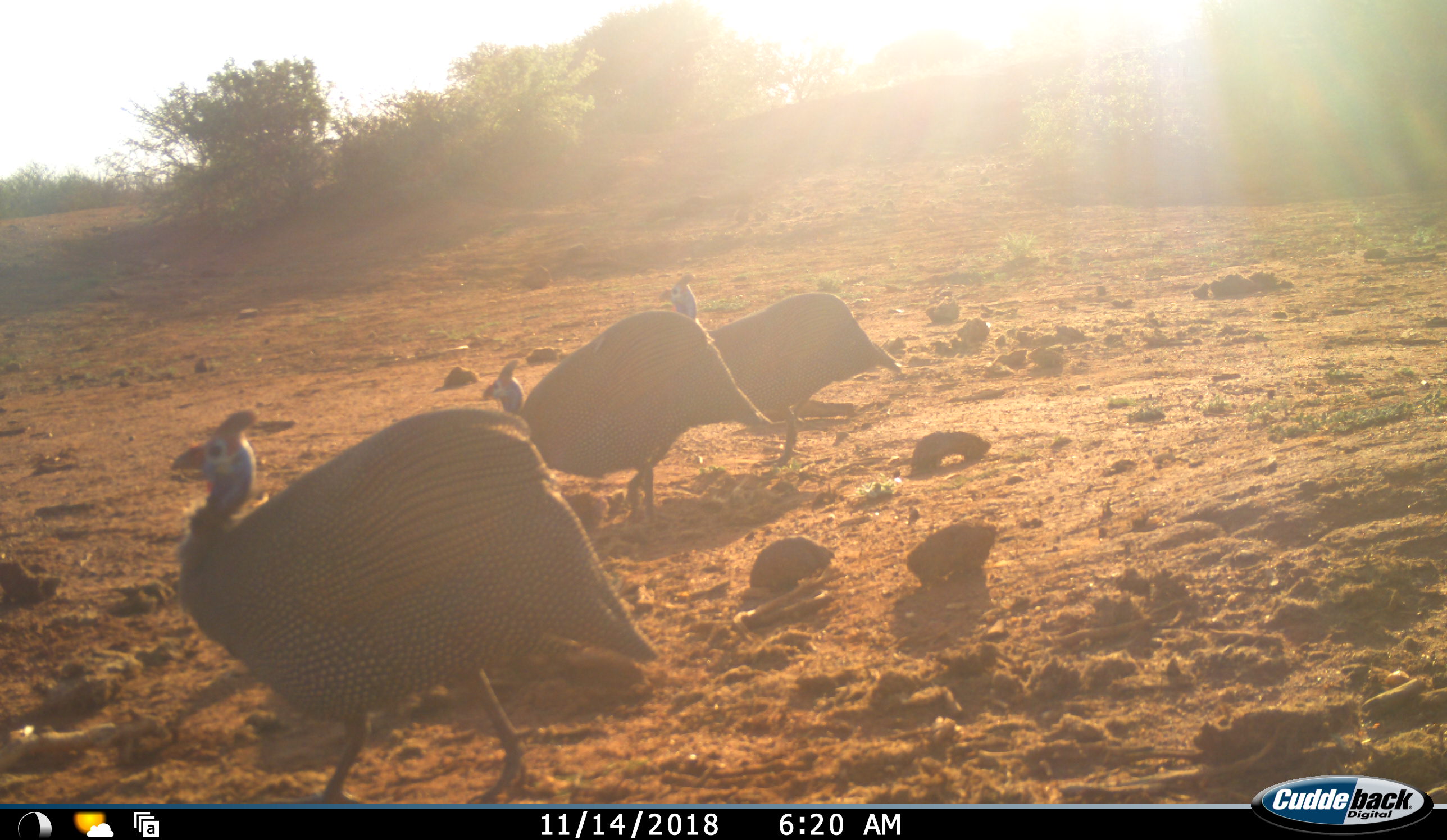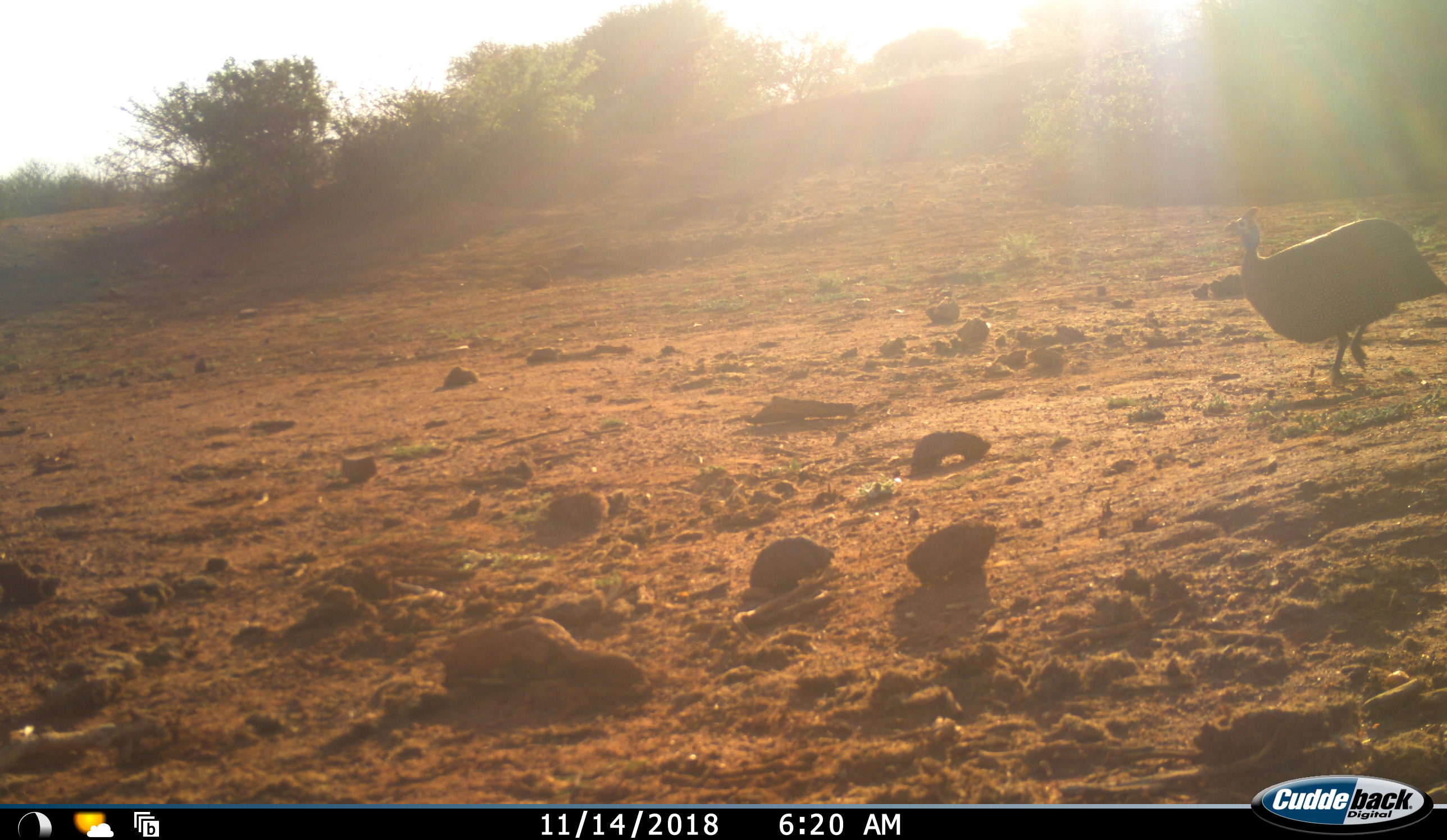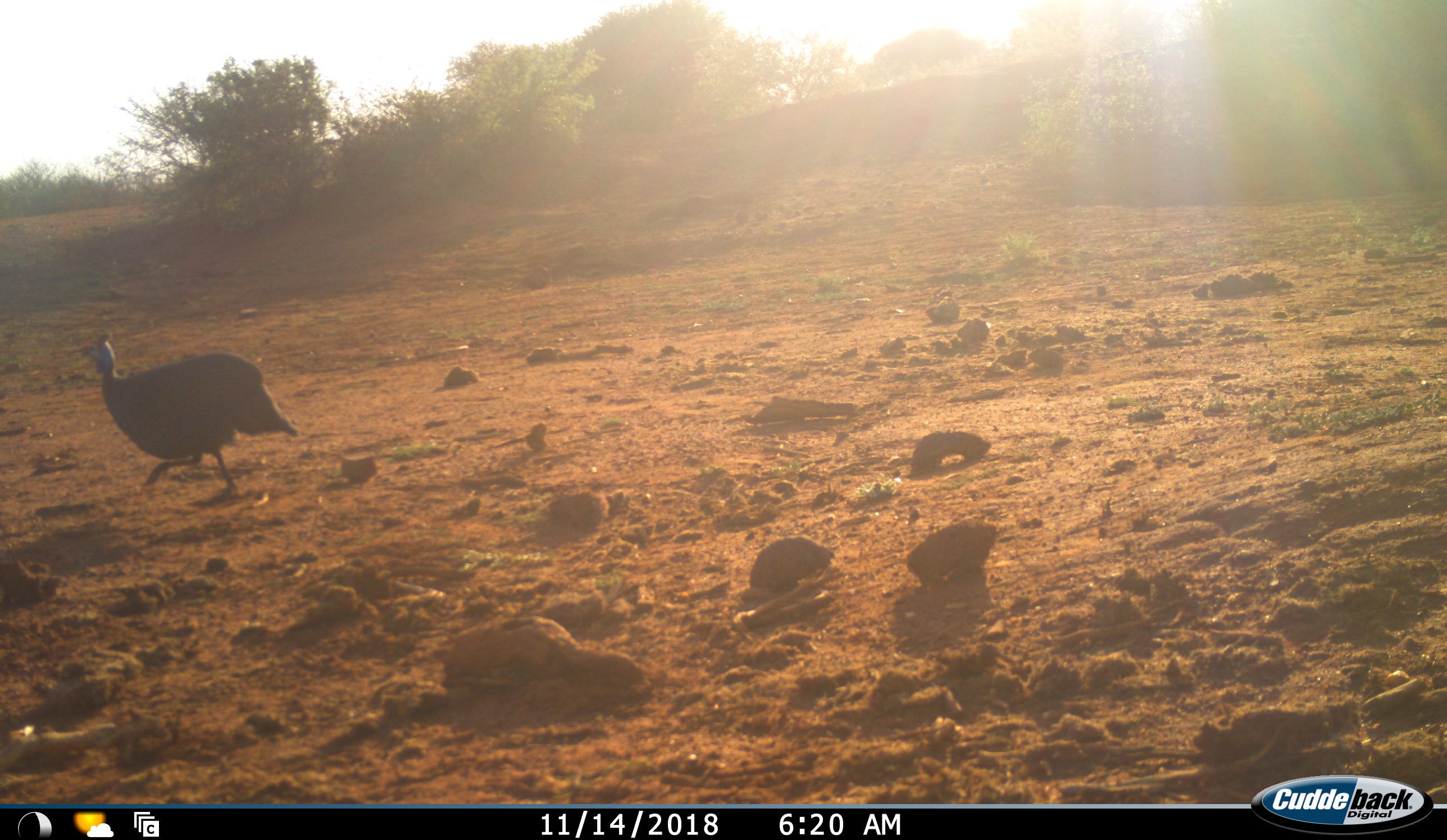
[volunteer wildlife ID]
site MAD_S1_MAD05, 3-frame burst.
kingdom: Animalia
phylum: Chordata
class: Aves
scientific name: Aves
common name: bird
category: birdother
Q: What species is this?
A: Birdother (bird) (Aves).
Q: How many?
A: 3.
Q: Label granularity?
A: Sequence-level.